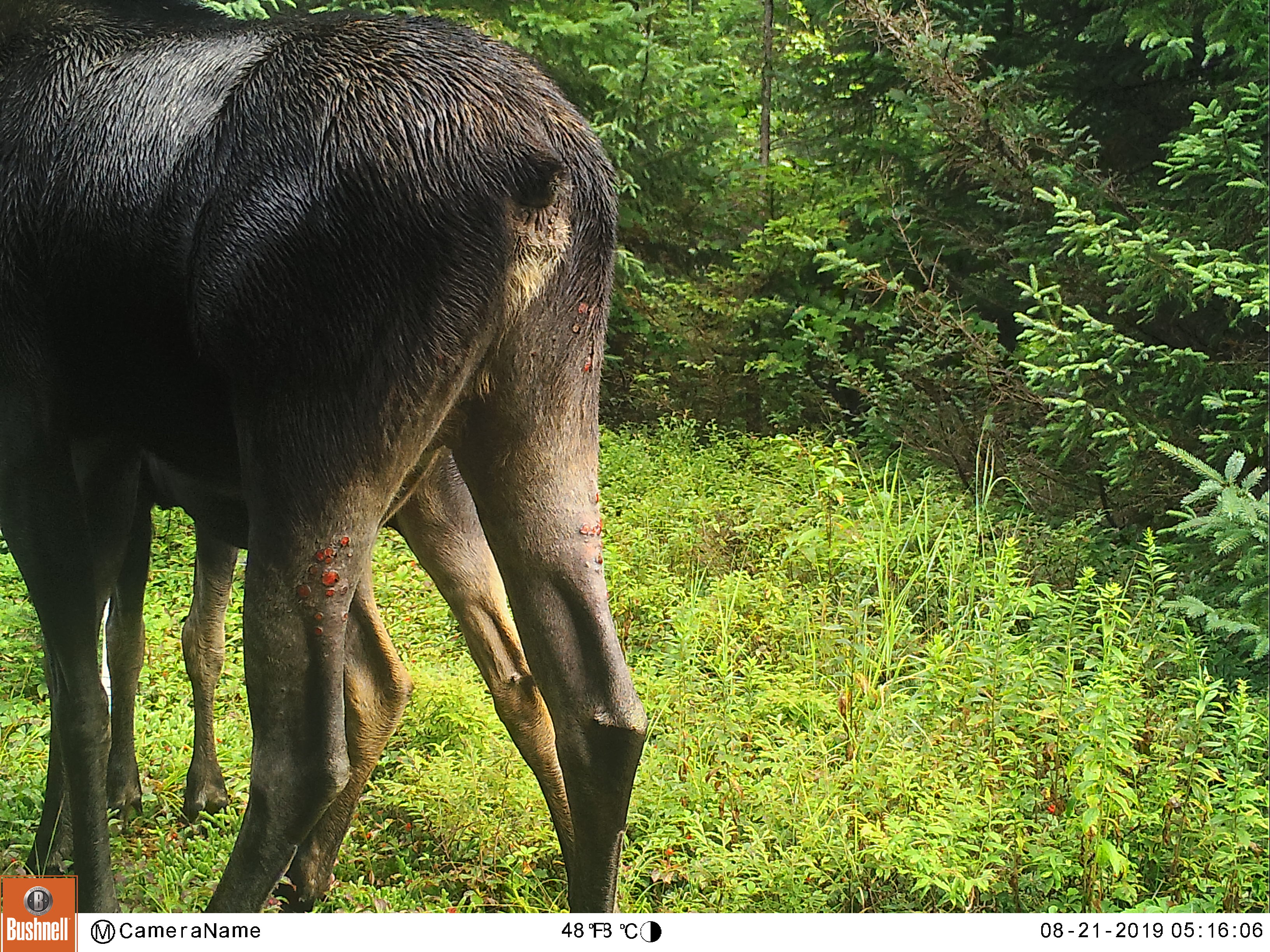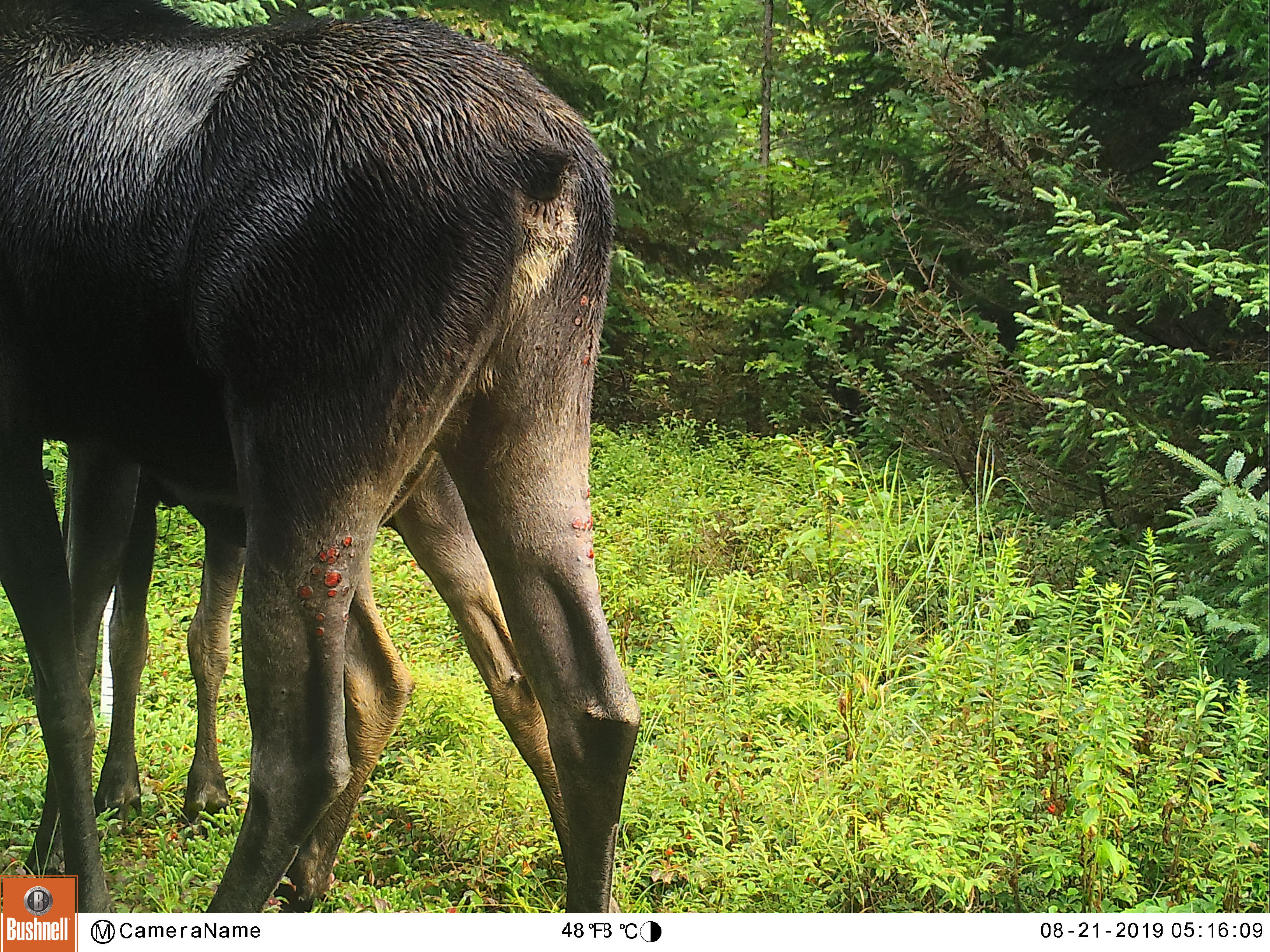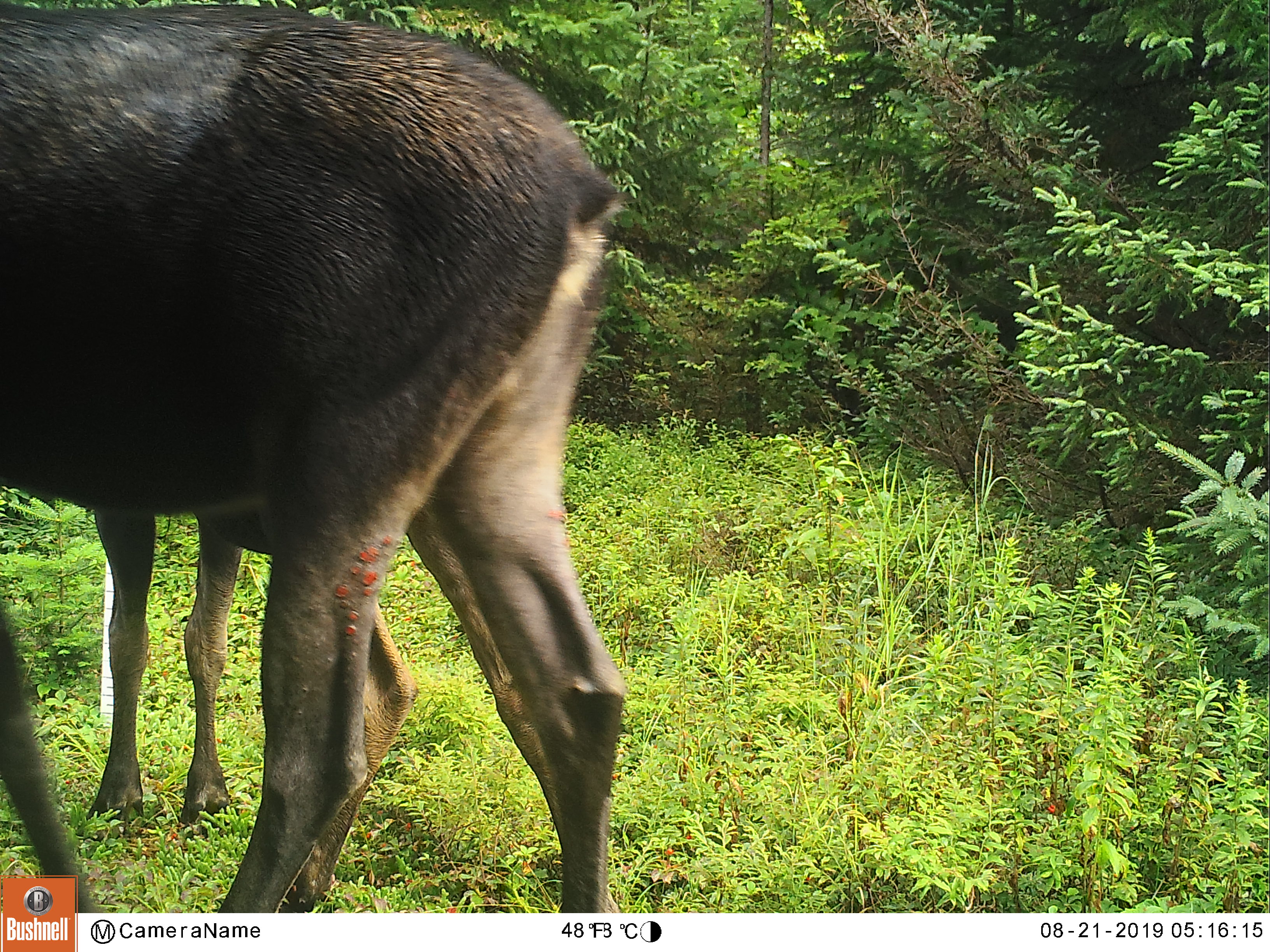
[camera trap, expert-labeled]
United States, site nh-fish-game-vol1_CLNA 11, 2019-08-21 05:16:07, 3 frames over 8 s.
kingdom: Animalia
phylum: Chordata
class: Mammalia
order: Artiodactyla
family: Cervidae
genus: Alces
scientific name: Alces alces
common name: moose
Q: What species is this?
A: Moose (Alces alces).